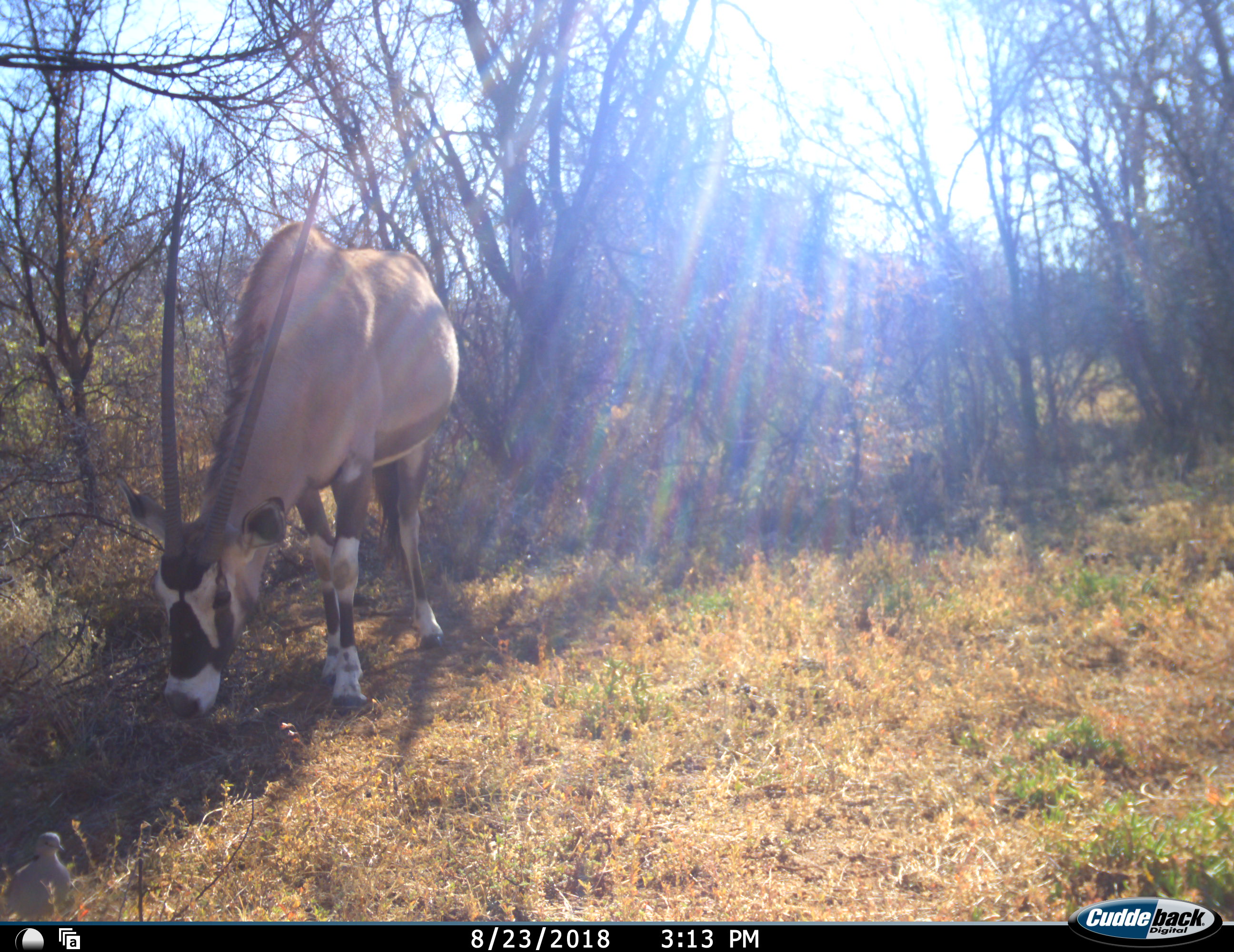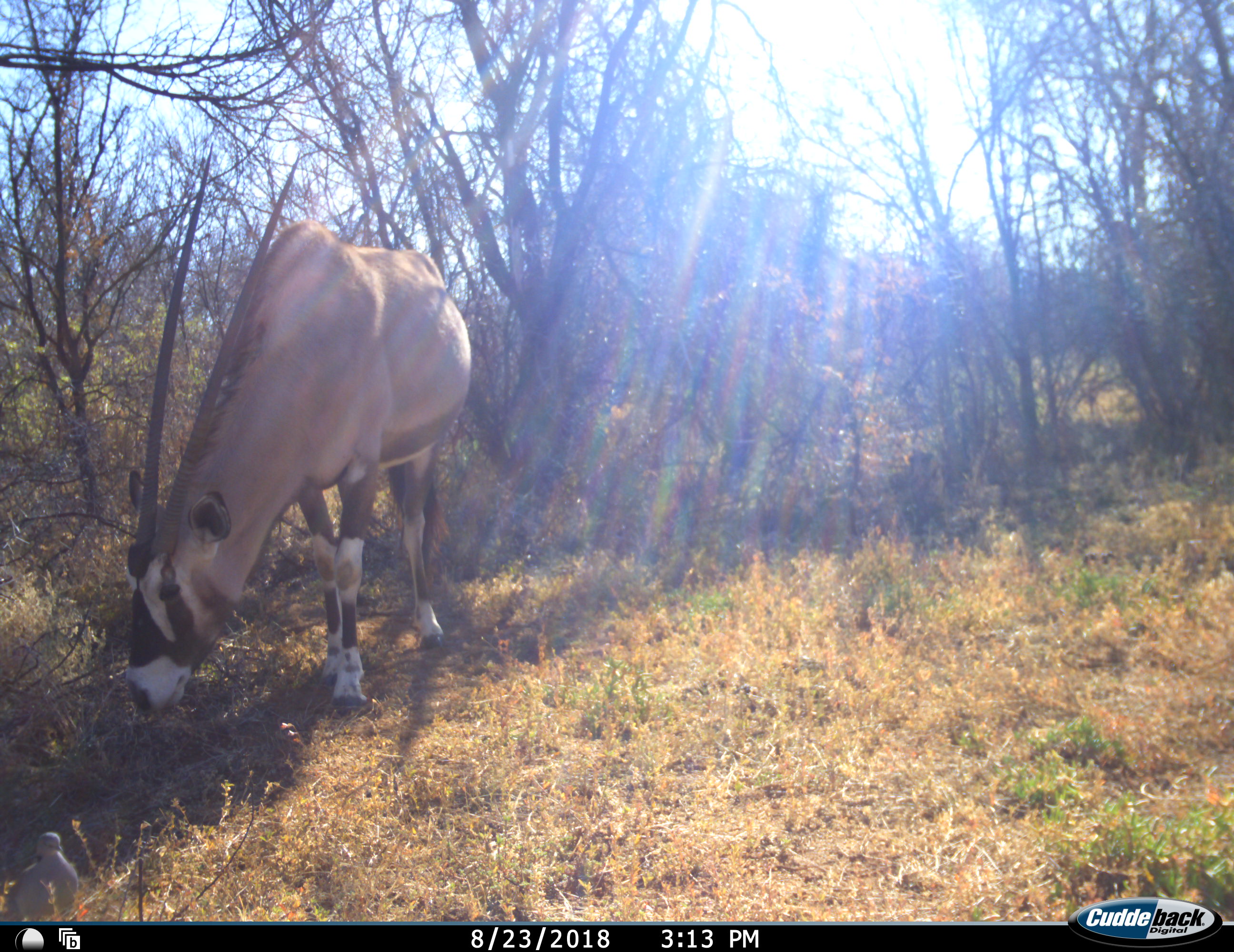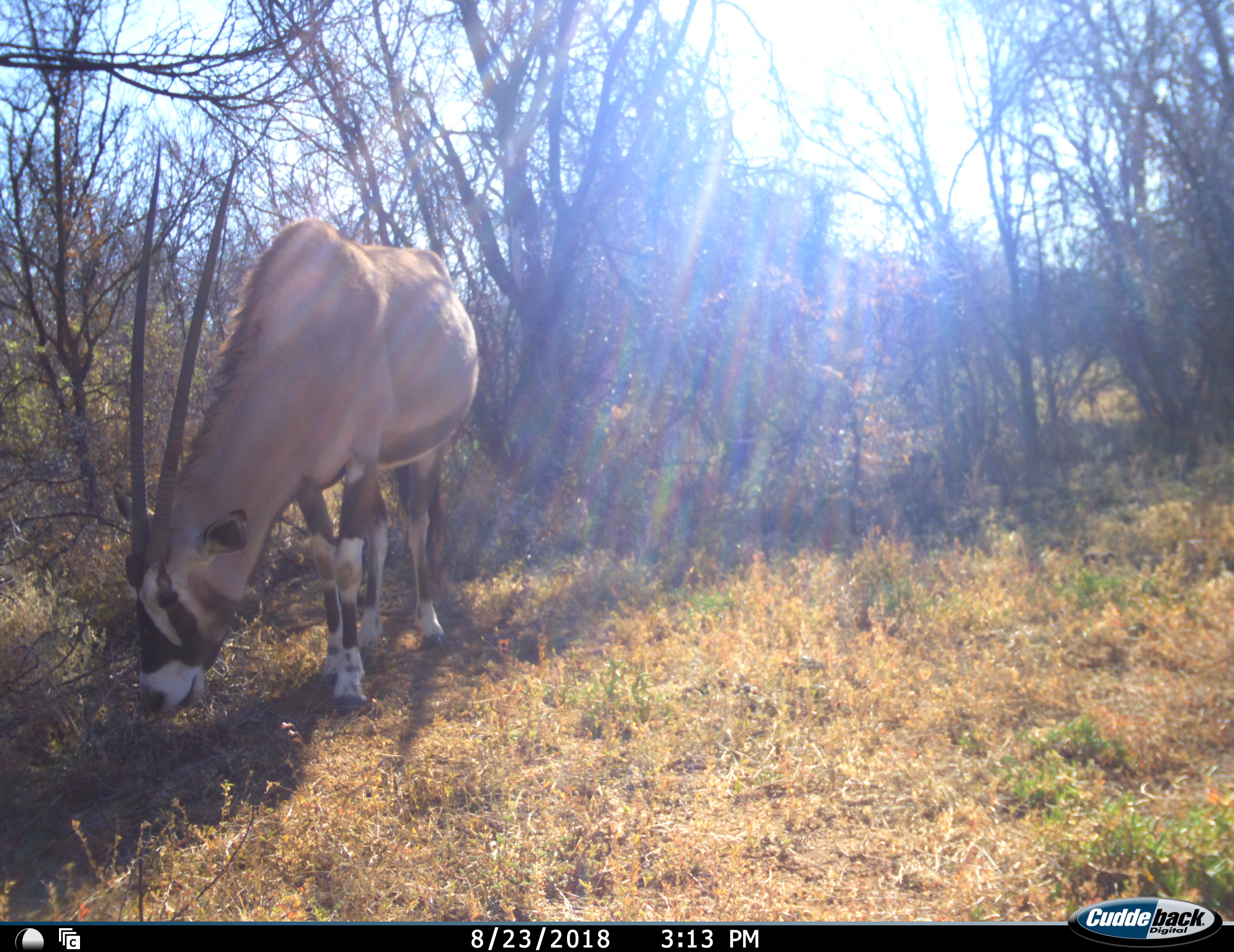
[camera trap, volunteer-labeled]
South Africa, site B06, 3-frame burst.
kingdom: Animalia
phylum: Chordata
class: Mammalia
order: Artiodactyla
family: Bovidae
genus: Oryx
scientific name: Oryx gazella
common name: gemsbok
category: gemsbokoryx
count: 1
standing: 40%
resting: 0%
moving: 0%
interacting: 0%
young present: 0%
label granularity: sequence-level